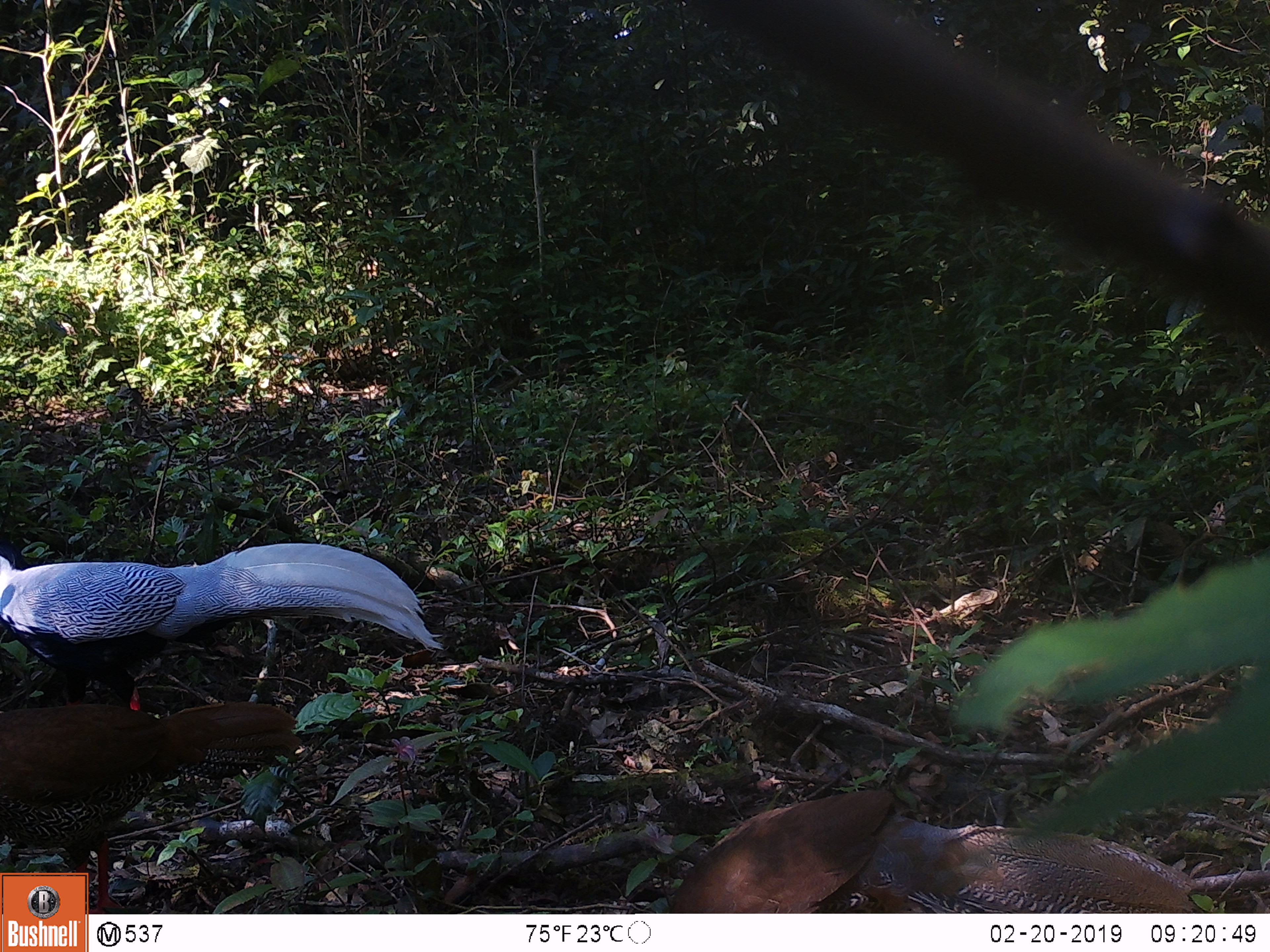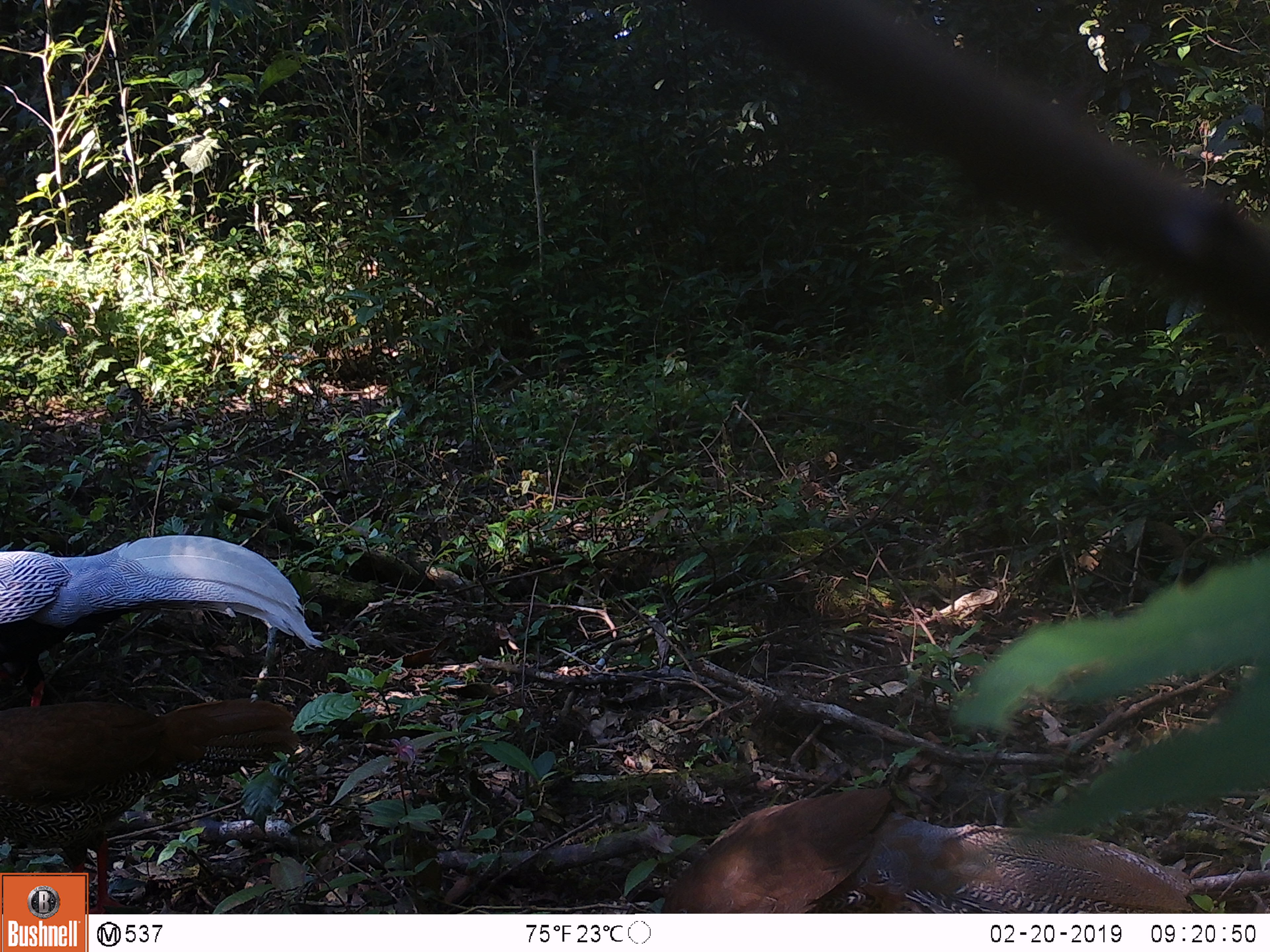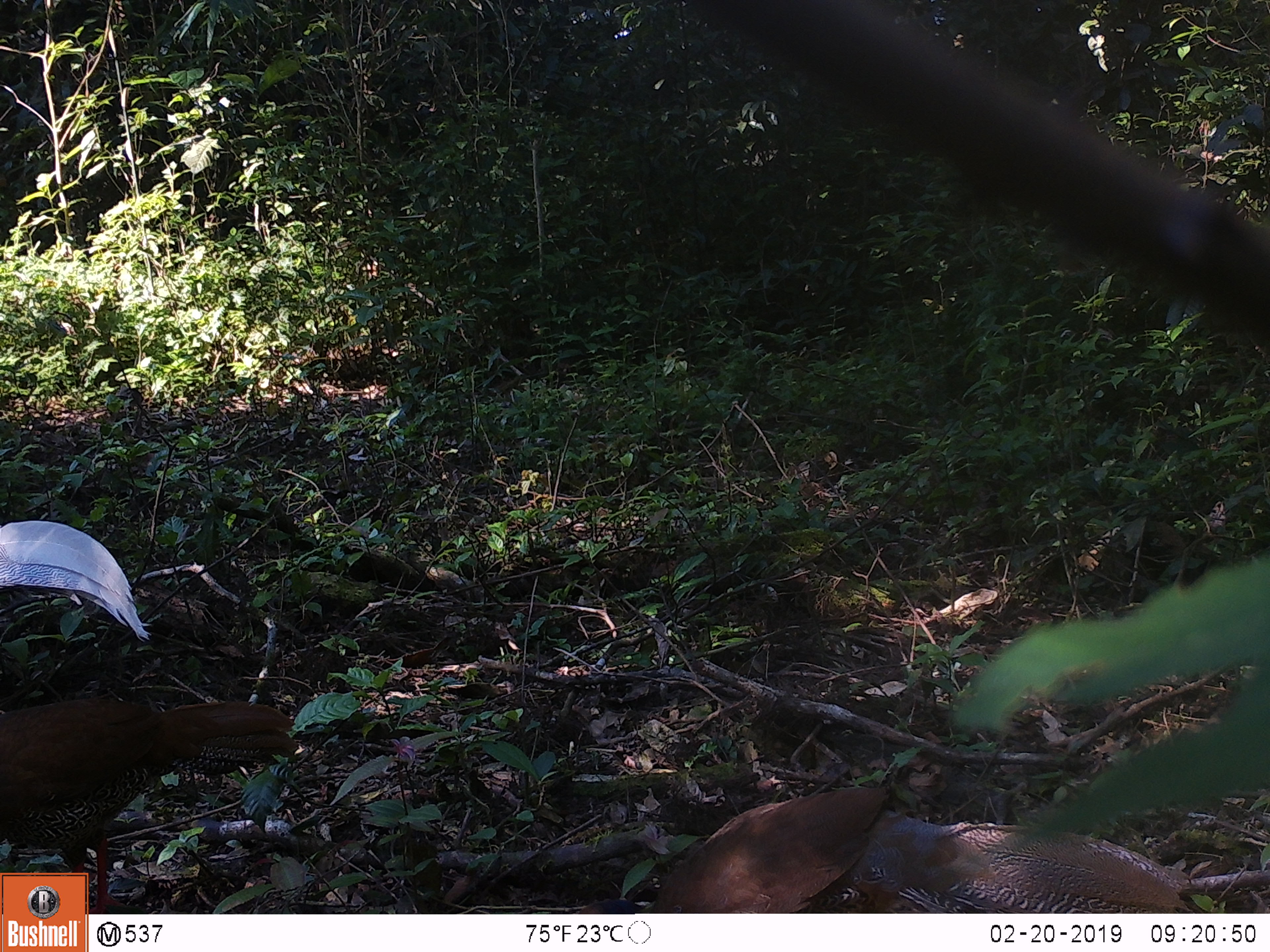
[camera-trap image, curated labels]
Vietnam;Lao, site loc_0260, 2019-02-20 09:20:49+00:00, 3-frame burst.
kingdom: Animalia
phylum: Chordata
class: Aves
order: Galliformes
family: Phasianidae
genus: Lophura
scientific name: Lophura nycthemera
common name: silver pheasant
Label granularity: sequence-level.